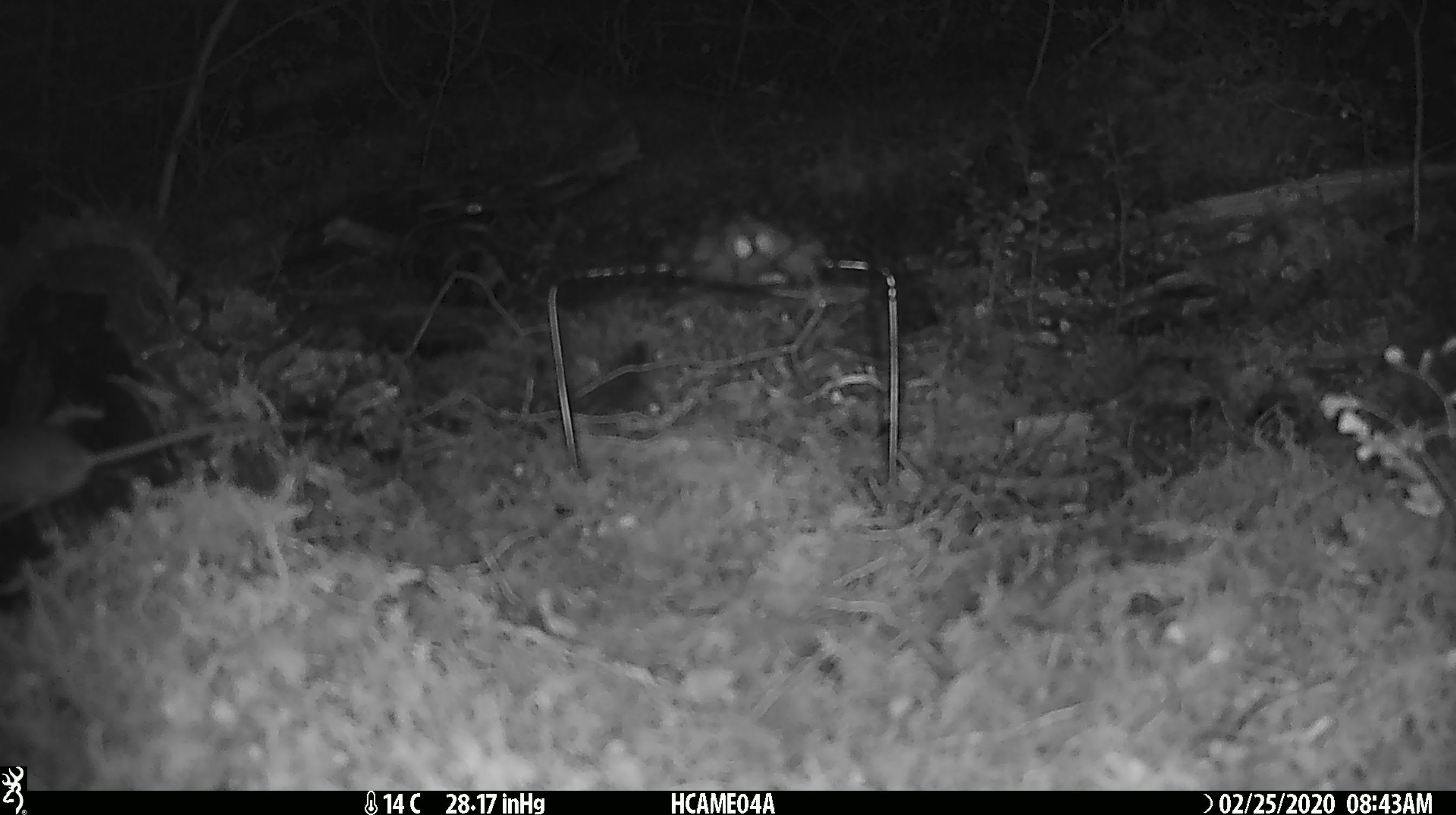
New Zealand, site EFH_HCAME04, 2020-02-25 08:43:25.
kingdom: Animalia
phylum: Chordata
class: Mammalia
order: Rodentia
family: Muridae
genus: Mus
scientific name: Mus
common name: mouse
Mouse (Mus).